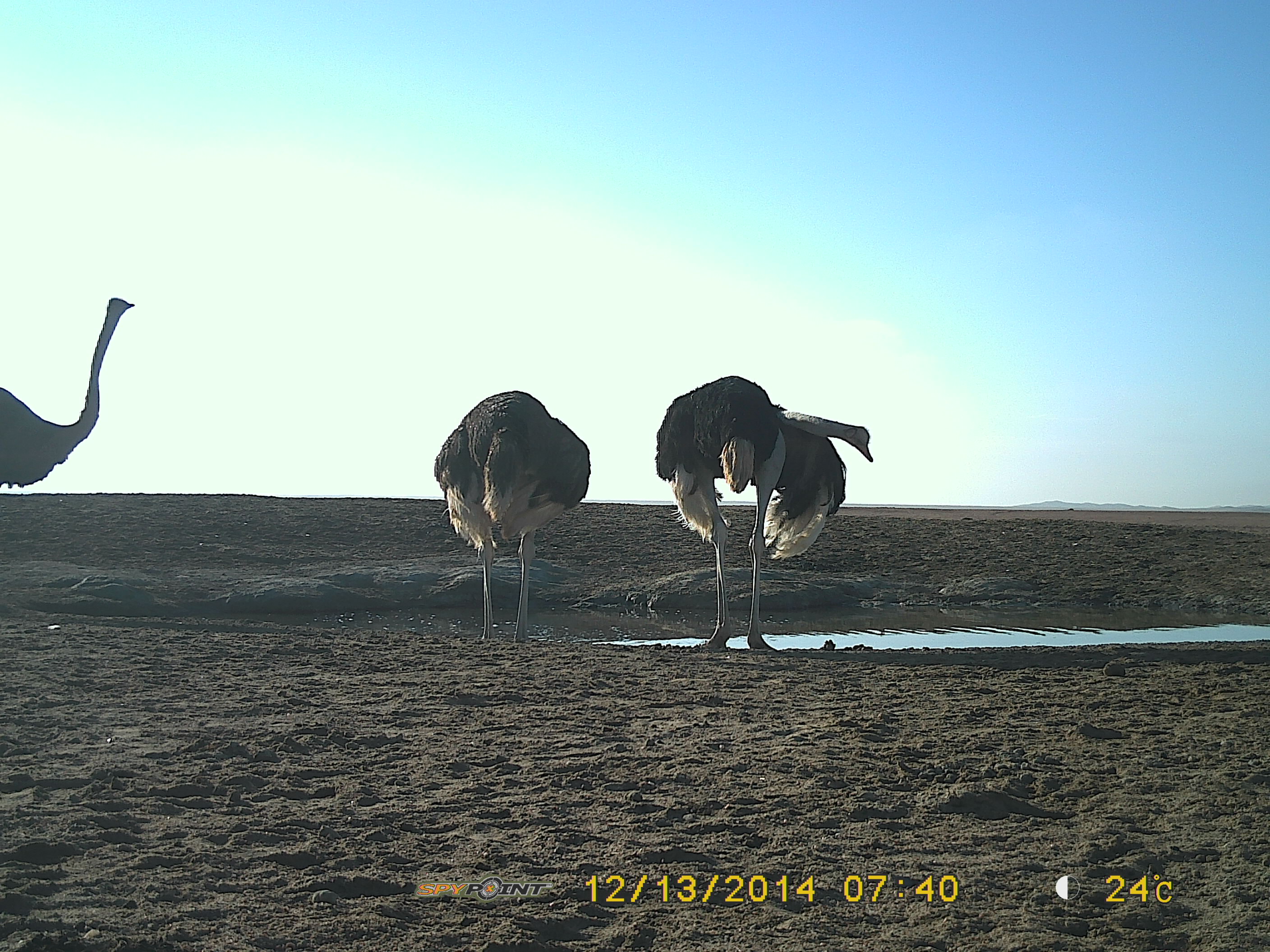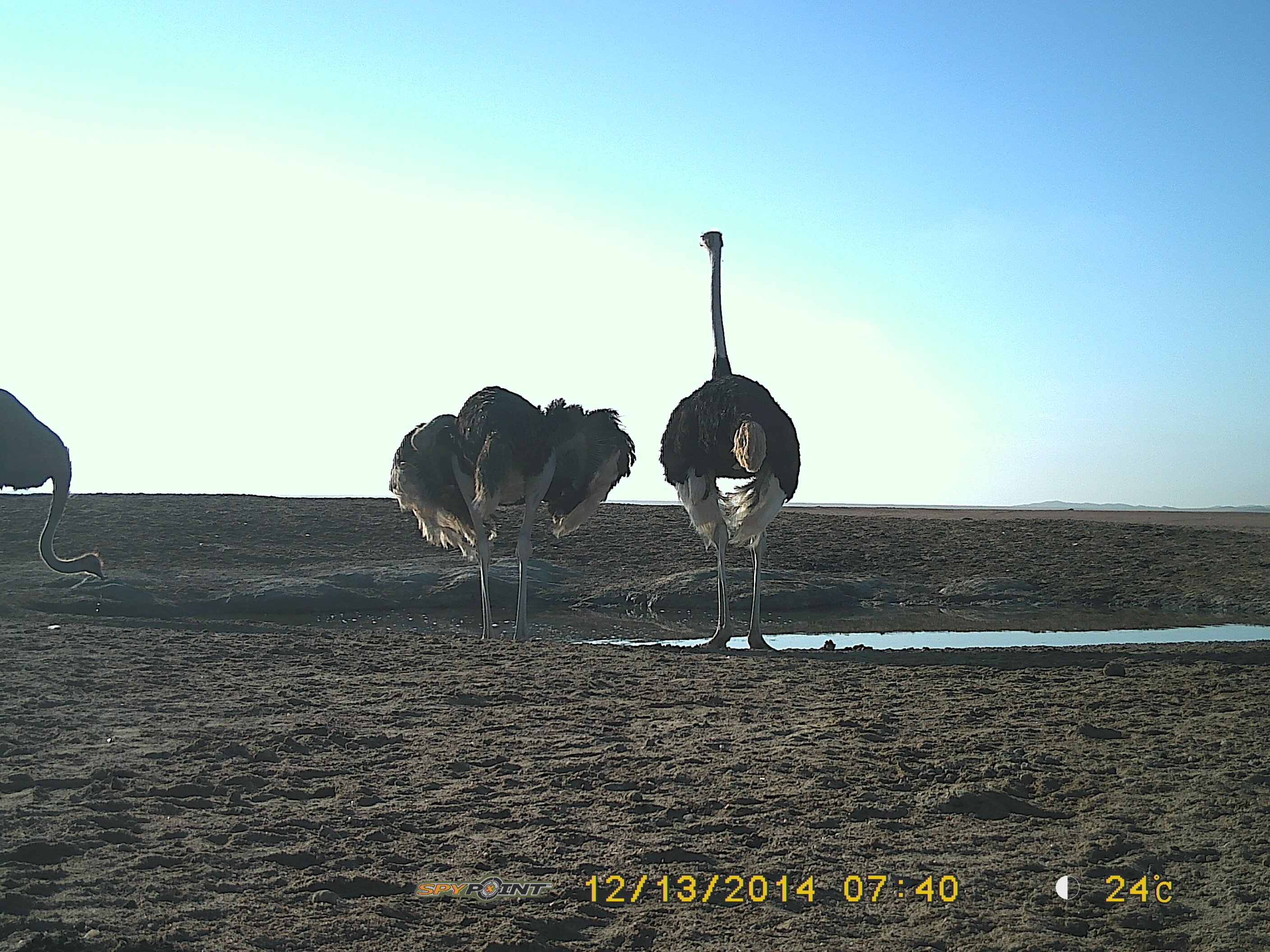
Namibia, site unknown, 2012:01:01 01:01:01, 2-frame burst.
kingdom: Animalia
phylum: Chordata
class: Aves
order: Struthioniformes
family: Struthionidae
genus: Struthio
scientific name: Struthio camelus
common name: common ostrich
Struthio camelus (common ostrich).